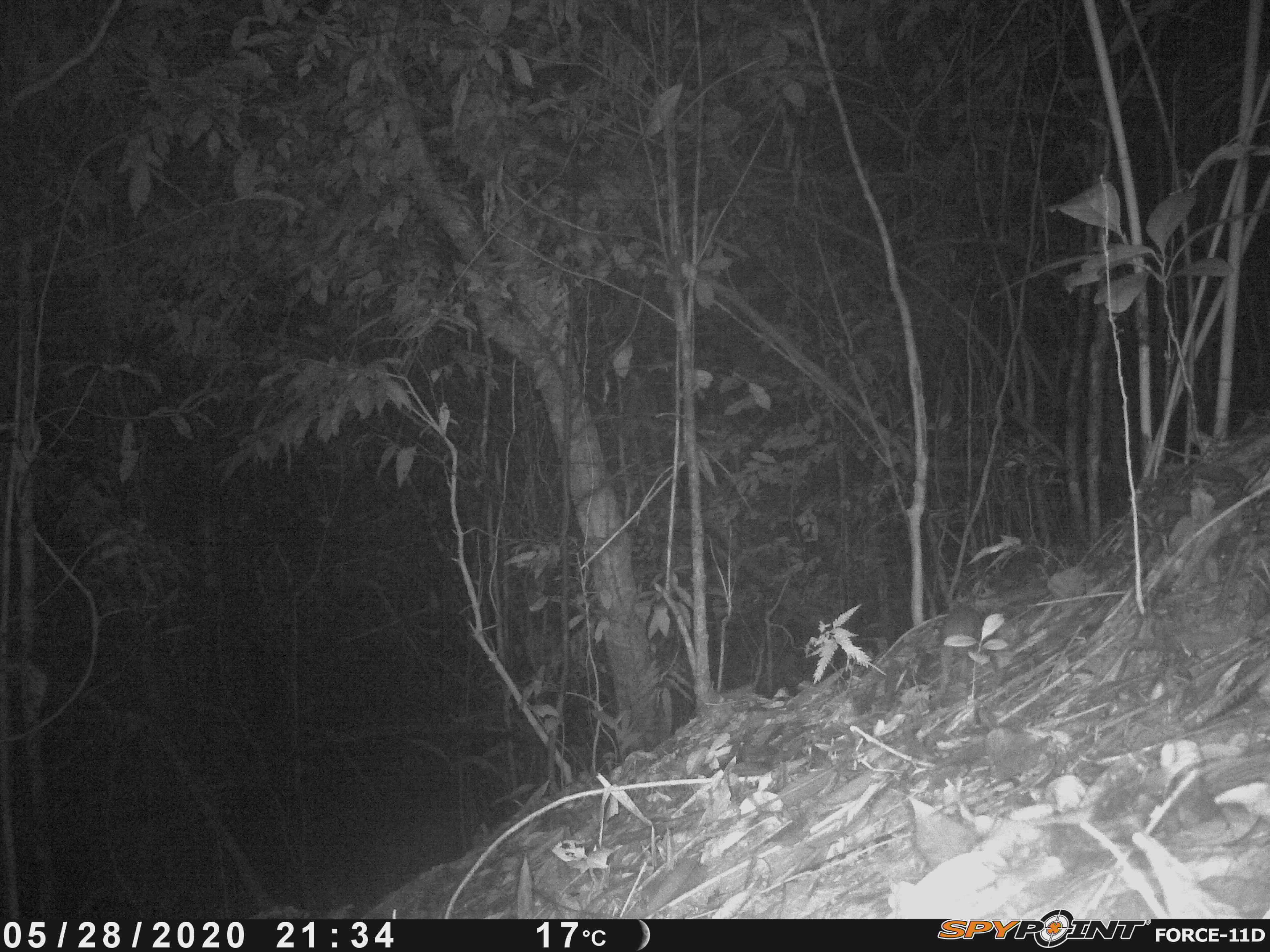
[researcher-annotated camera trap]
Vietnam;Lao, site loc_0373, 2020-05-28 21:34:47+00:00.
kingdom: Animalia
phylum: Chordata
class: Mammalia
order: Rodentia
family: Muridae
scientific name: Muridae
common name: old-world mice and rats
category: unidentified murid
Unidentified murid (old-world mice and rats) (Muridae). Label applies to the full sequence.